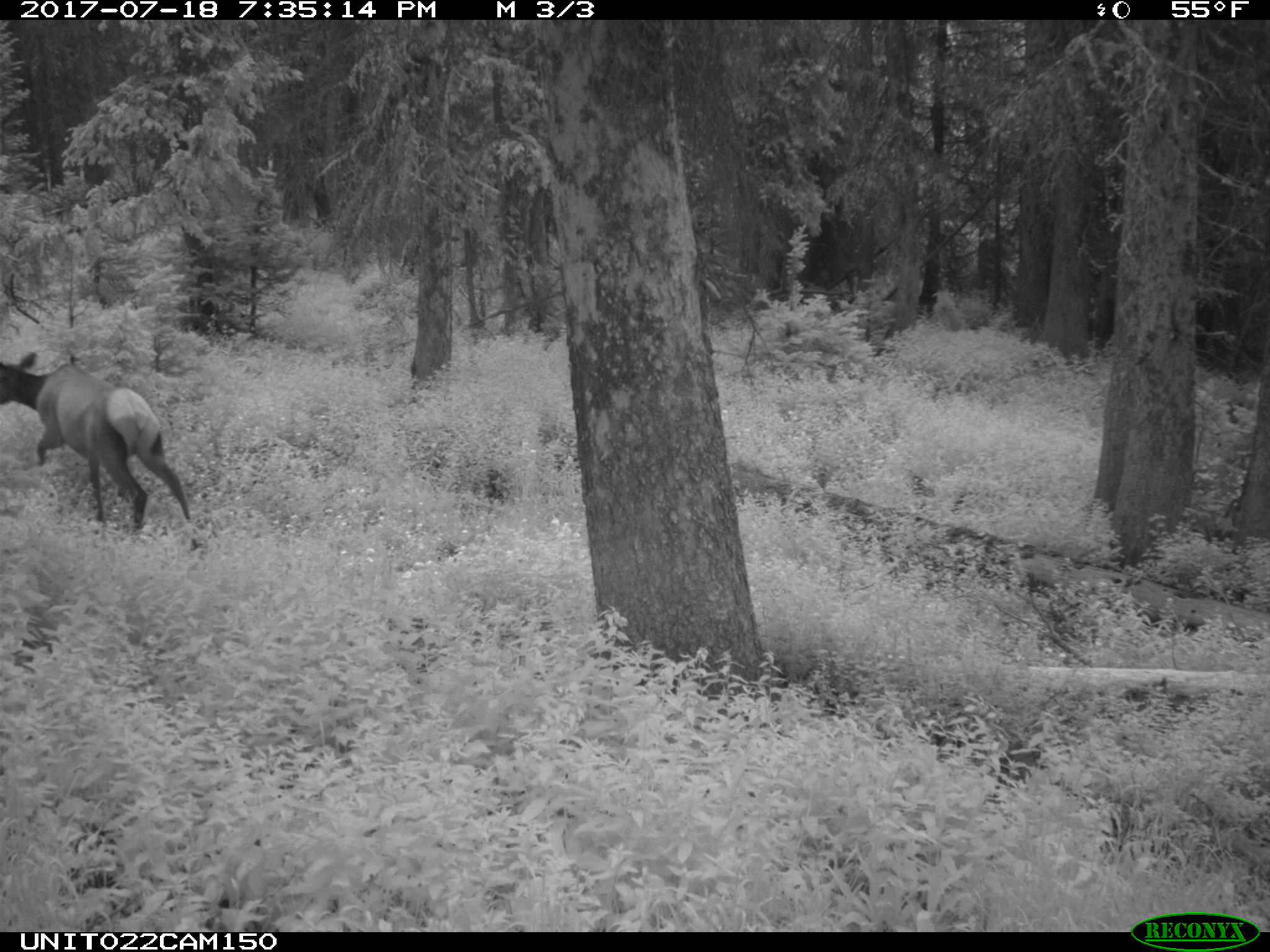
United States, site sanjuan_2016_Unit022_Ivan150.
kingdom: Animalia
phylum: Chordata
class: Mammalia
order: Artiodactyla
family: Cervidae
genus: Cervus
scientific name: Cervus elaphus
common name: red deer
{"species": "Cervus elaphus (red deer)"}